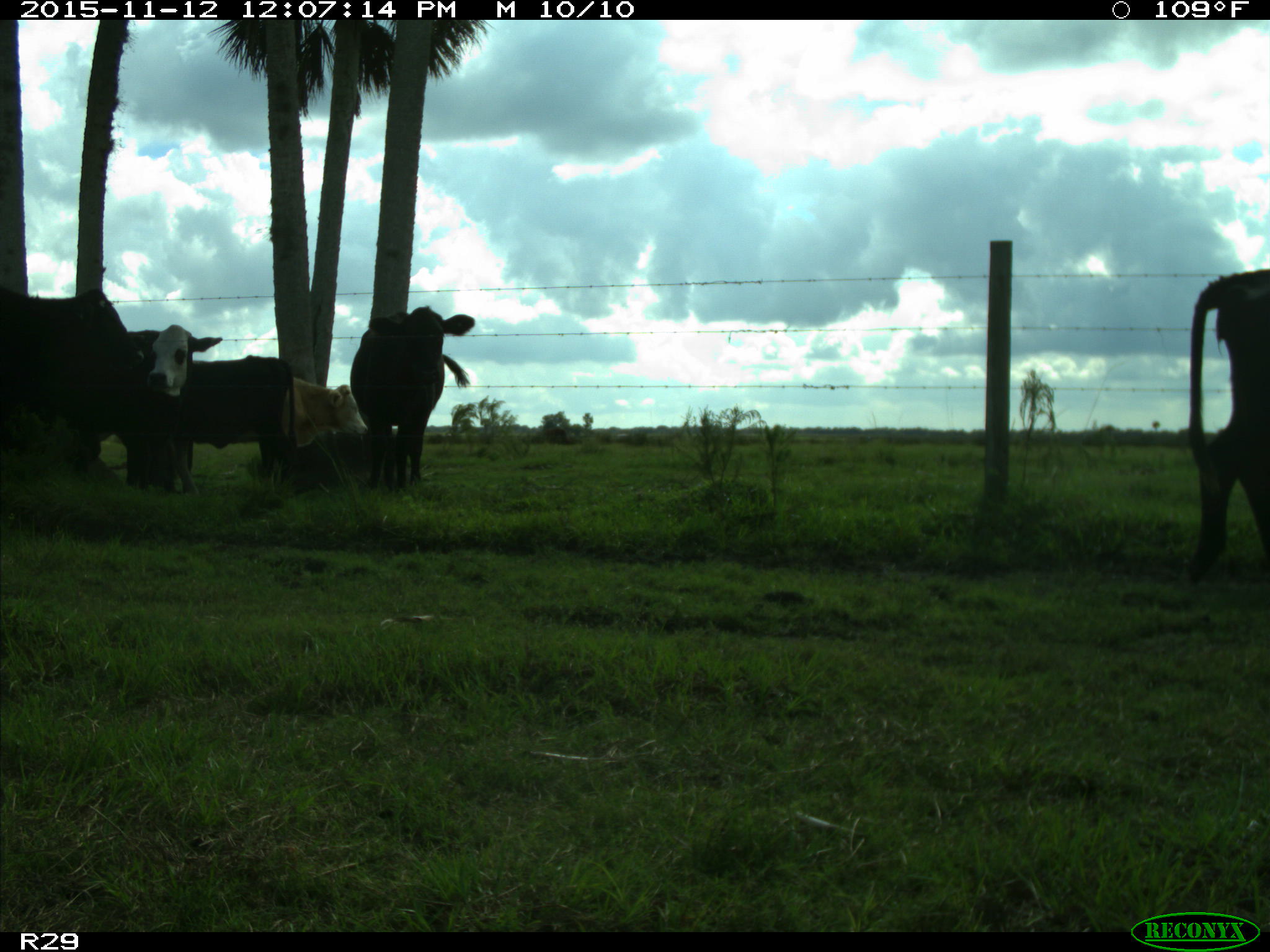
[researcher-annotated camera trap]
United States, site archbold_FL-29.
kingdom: Animalia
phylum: Chordata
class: Mammalia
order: Artiodactyla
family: Bovidae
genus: Bos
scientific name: Bos taurus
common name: domestic cow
Bos taurus (domestic cow).